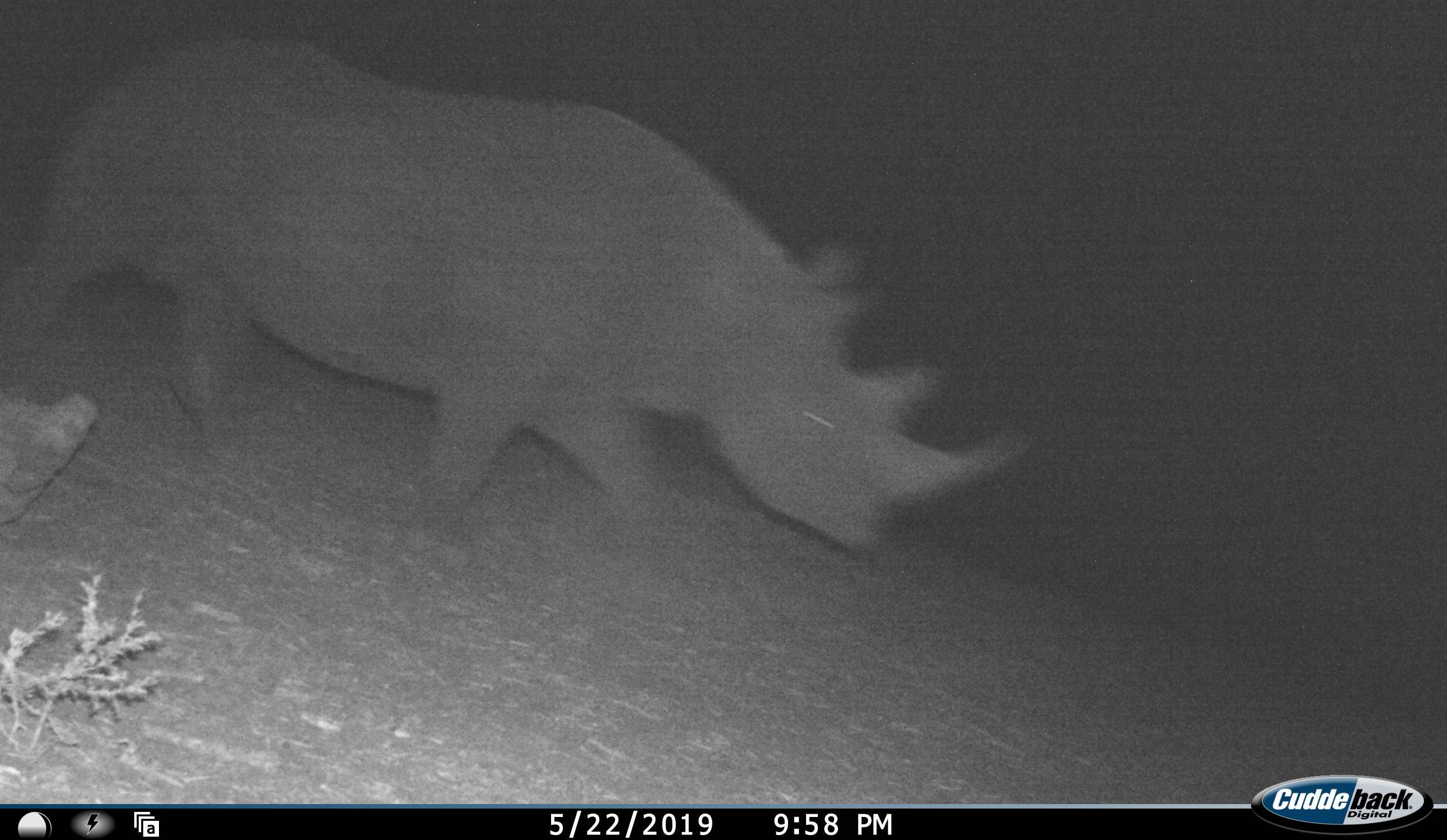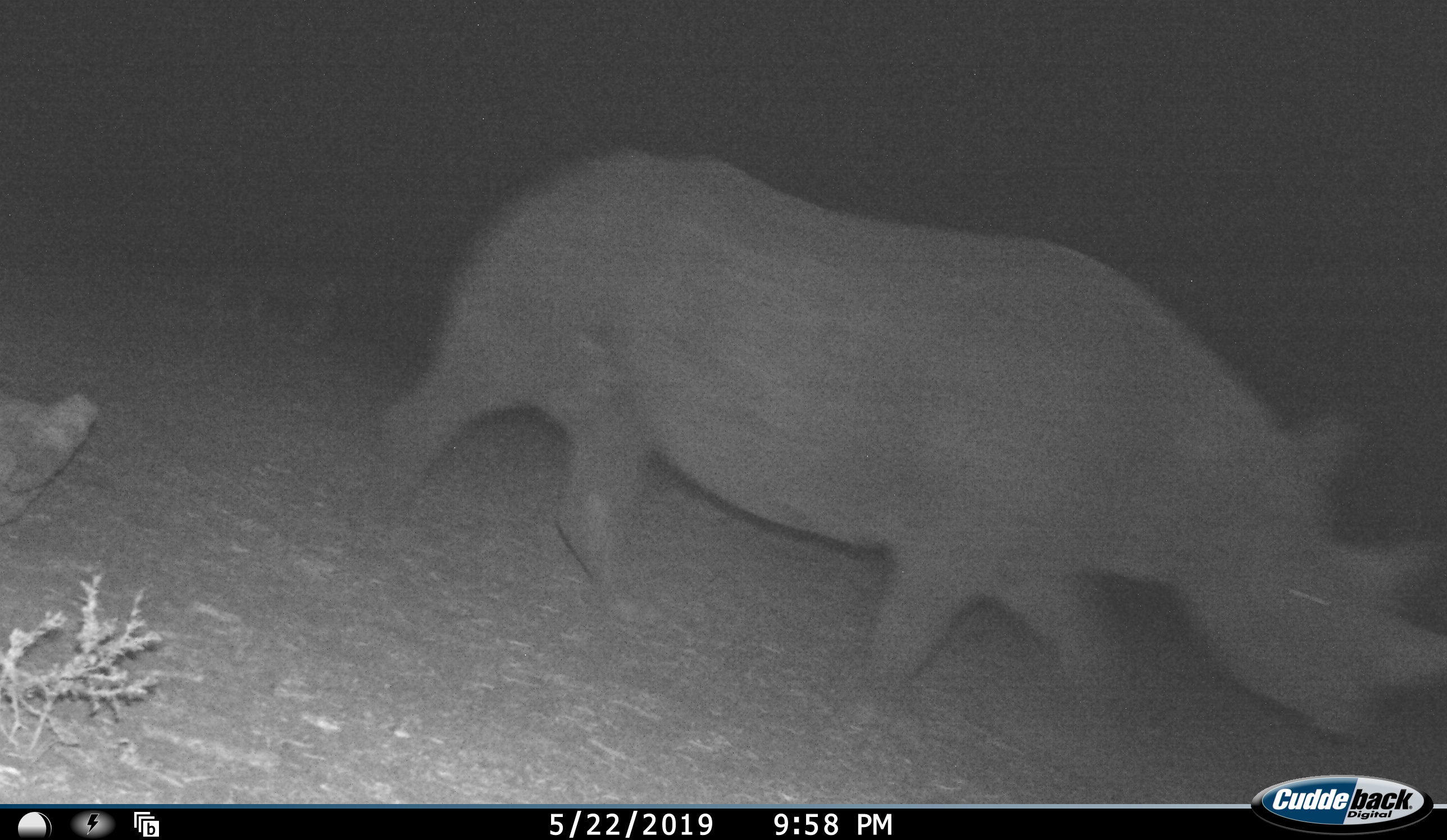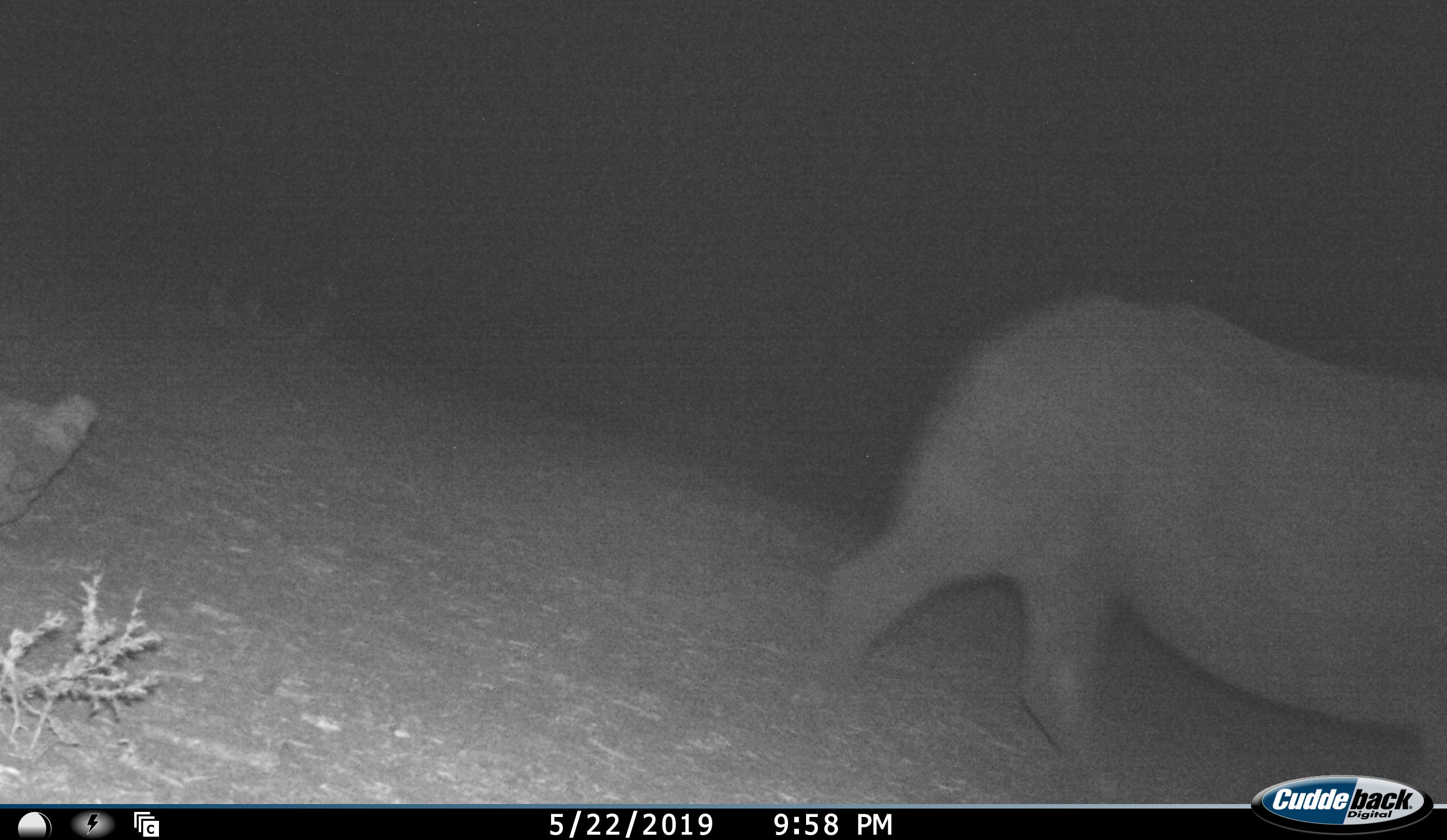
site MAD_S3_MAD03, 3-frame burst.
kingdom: Animalia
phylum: Chordata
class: Mammalia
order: Perissodactyla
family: Rhinocerotidae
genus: Diceros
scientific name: Diceros bicornis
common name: black rhinoceros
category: rhinocerosblack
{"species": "rhinocerosblack (black rhinoceros) (Diceros bicornis)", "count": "1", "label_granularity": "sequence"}